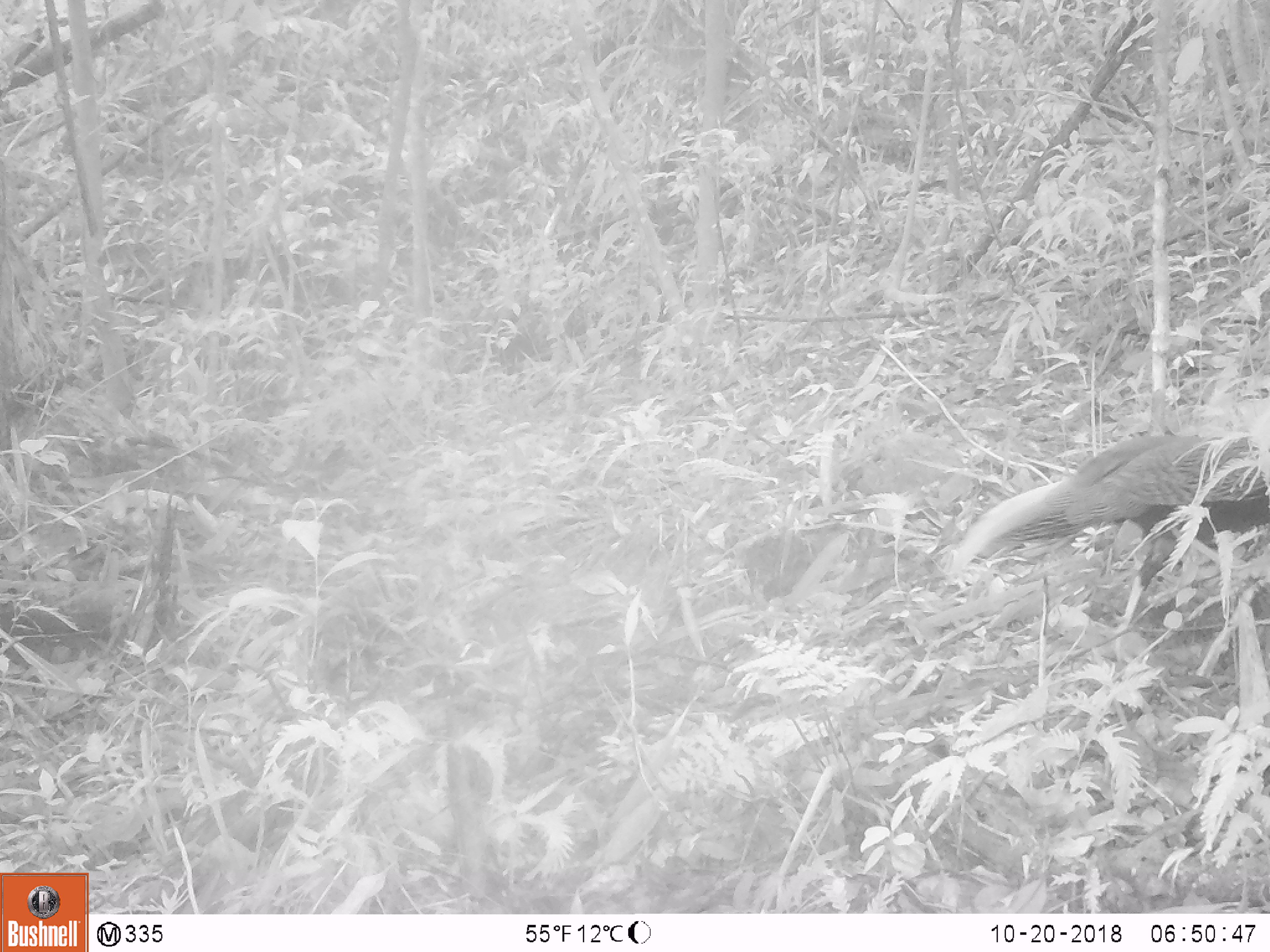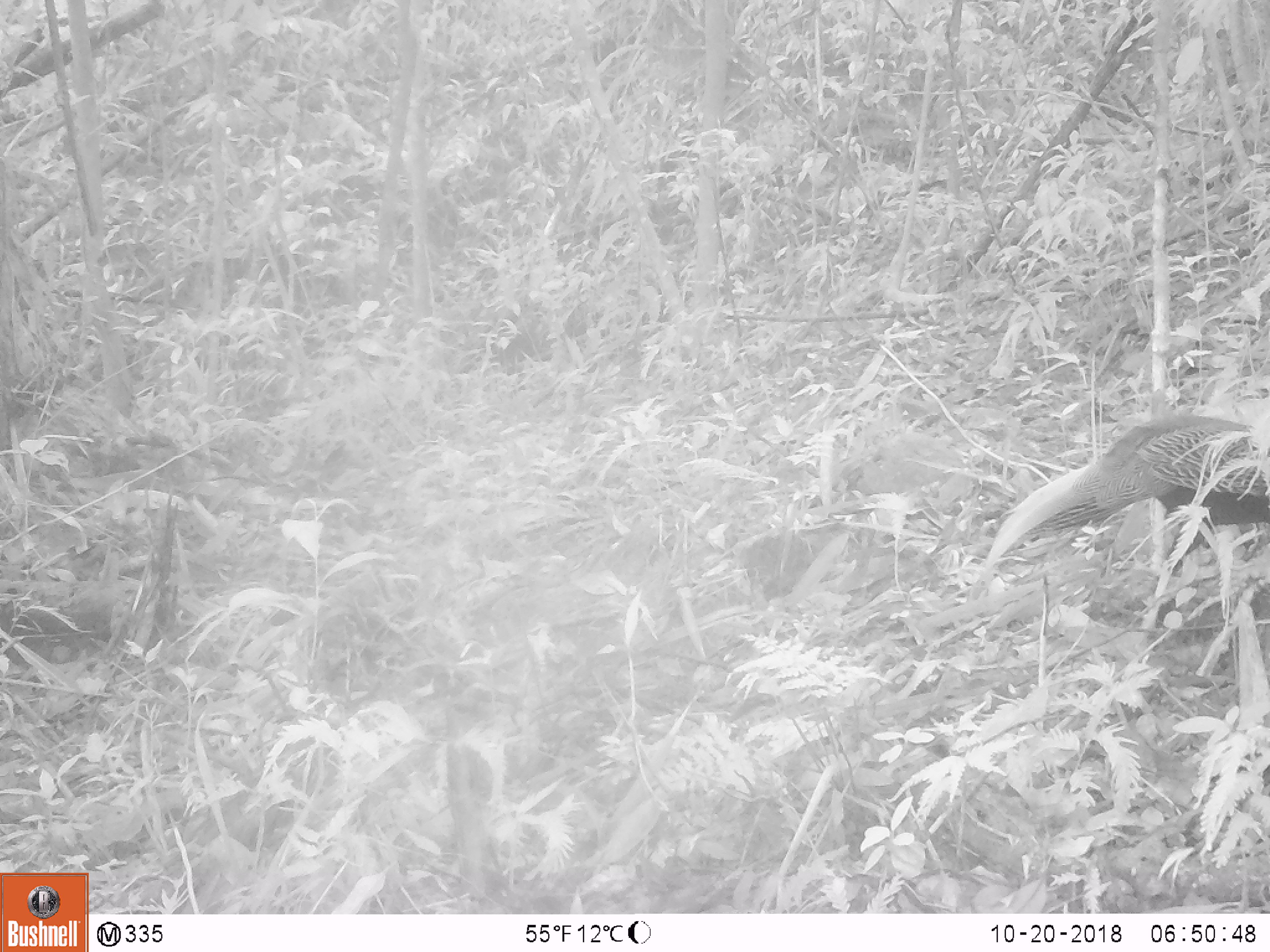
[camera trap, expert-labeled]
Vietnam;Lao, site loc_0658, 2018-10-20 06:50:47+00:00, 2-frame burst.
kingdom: Animalia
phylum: Chordata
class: Aves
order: Galliformes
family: Phasianidae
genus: Lophura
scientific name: Lophura nycthemera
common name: silver pheasant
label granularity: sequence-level